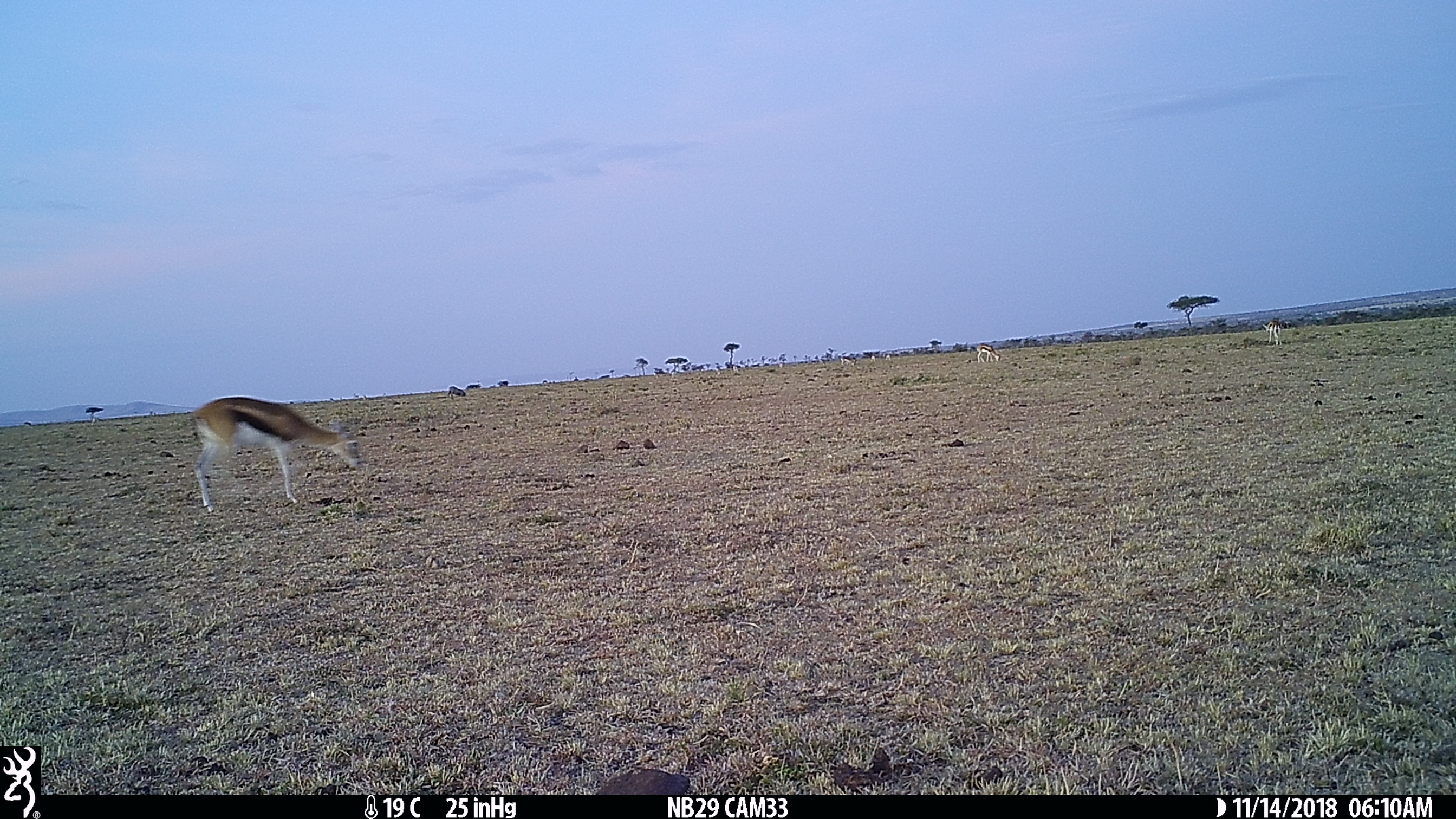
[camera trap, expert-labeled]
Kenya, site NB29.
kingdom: Animalia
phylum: Chordata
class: Mammalia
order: Artiodactyla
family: Bovidae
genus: Eudorcas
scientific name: Eudorcas thomsonii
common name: thomon's gazelle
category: gazelle thomsons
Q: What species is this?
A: Gazelle thomsons (thomon's gazelle) (Eudorcas thomsonii).